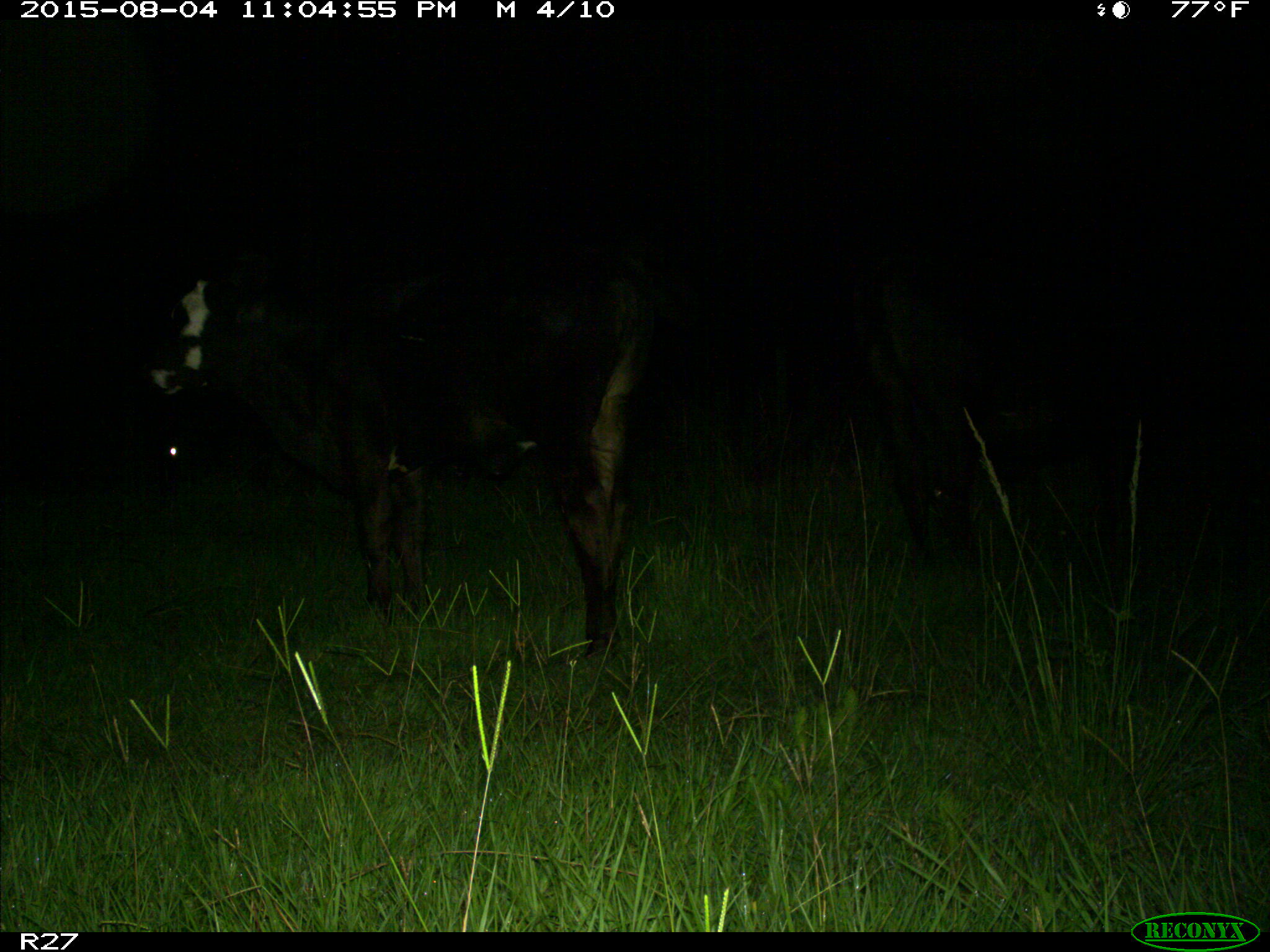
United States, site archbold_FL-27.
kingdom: Animalia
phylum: Chordata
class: Mammalia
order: Artiodactyla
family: Bovidae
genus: Bos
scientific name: Bos taurus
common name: domestic cow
Bos taurus (domestic cow).